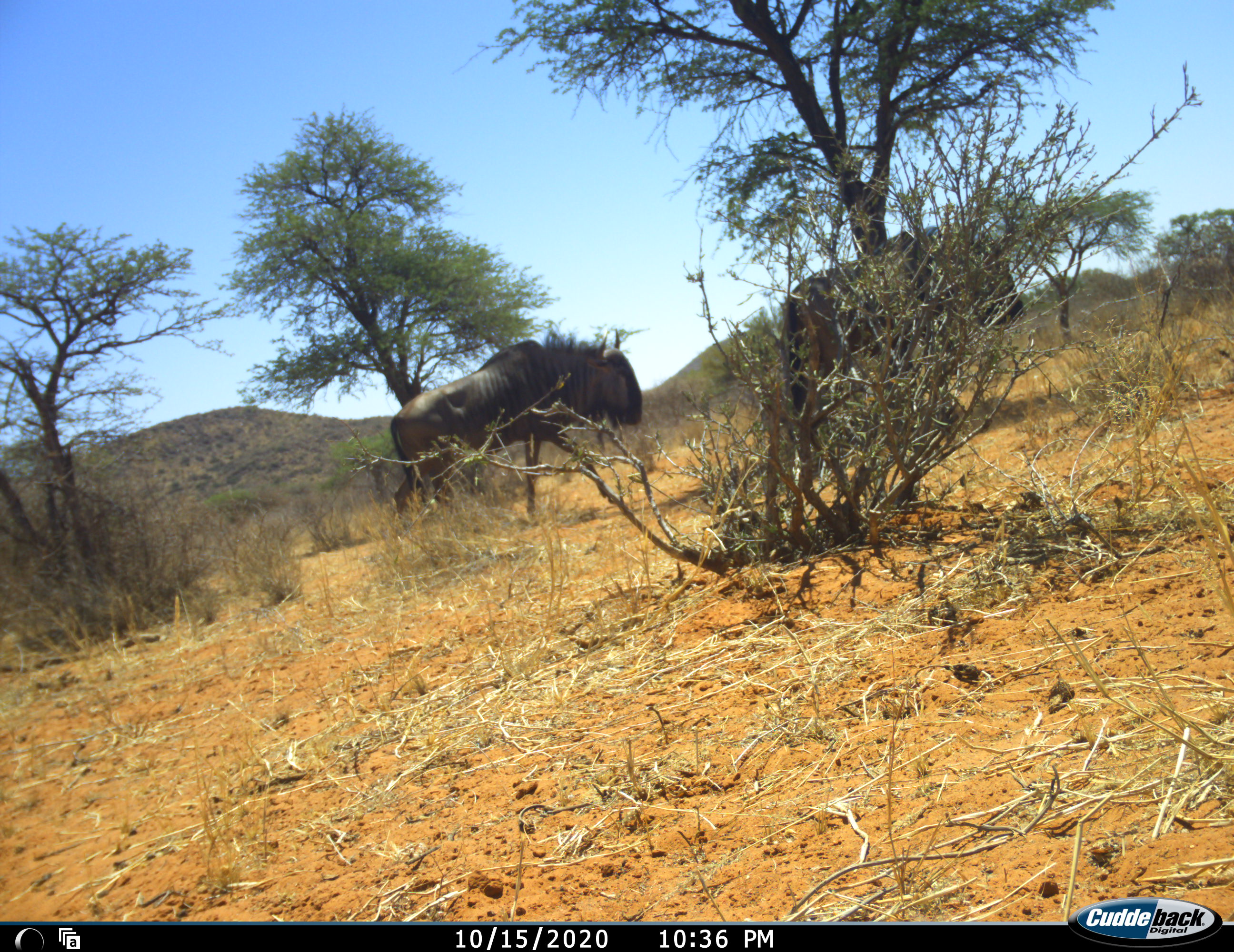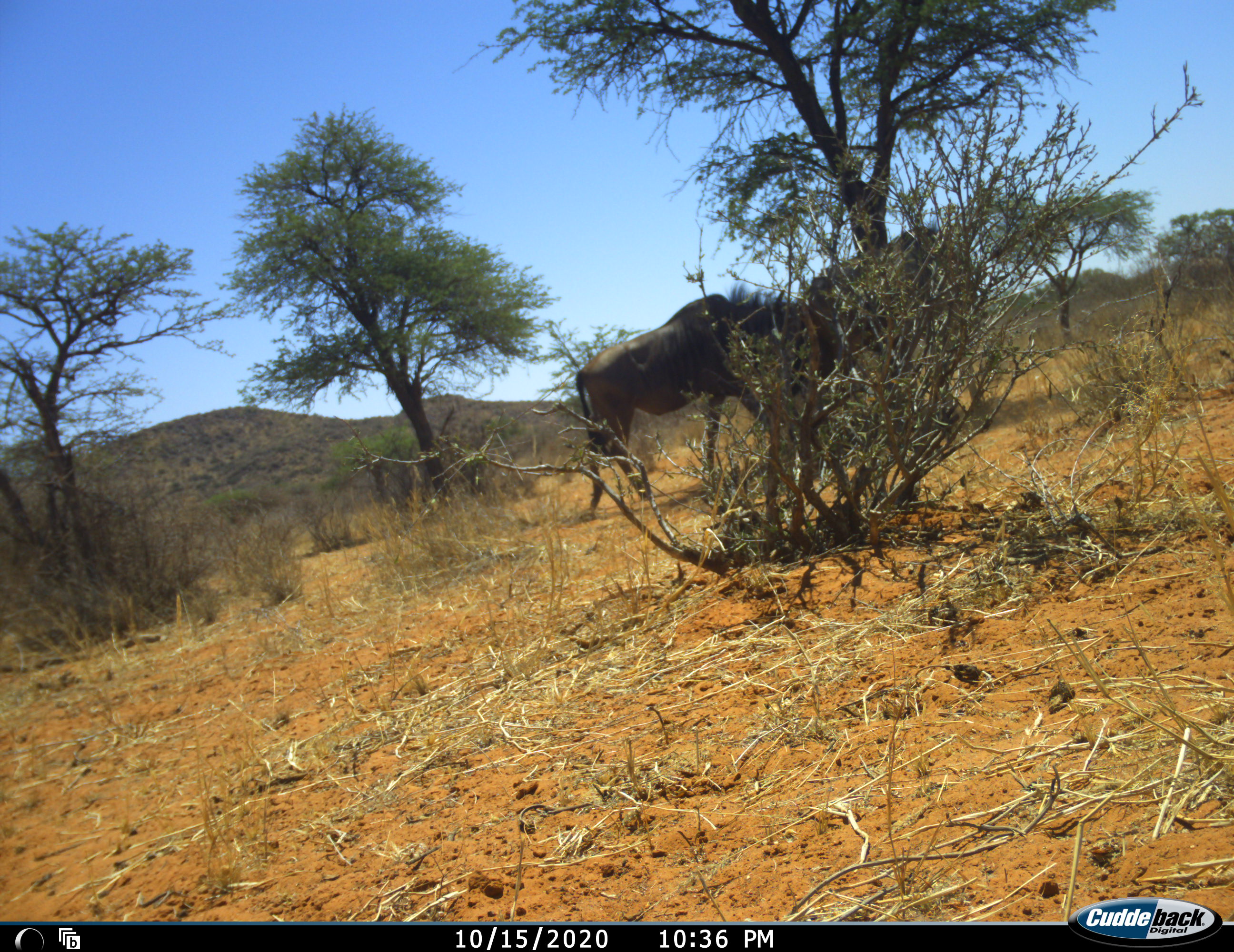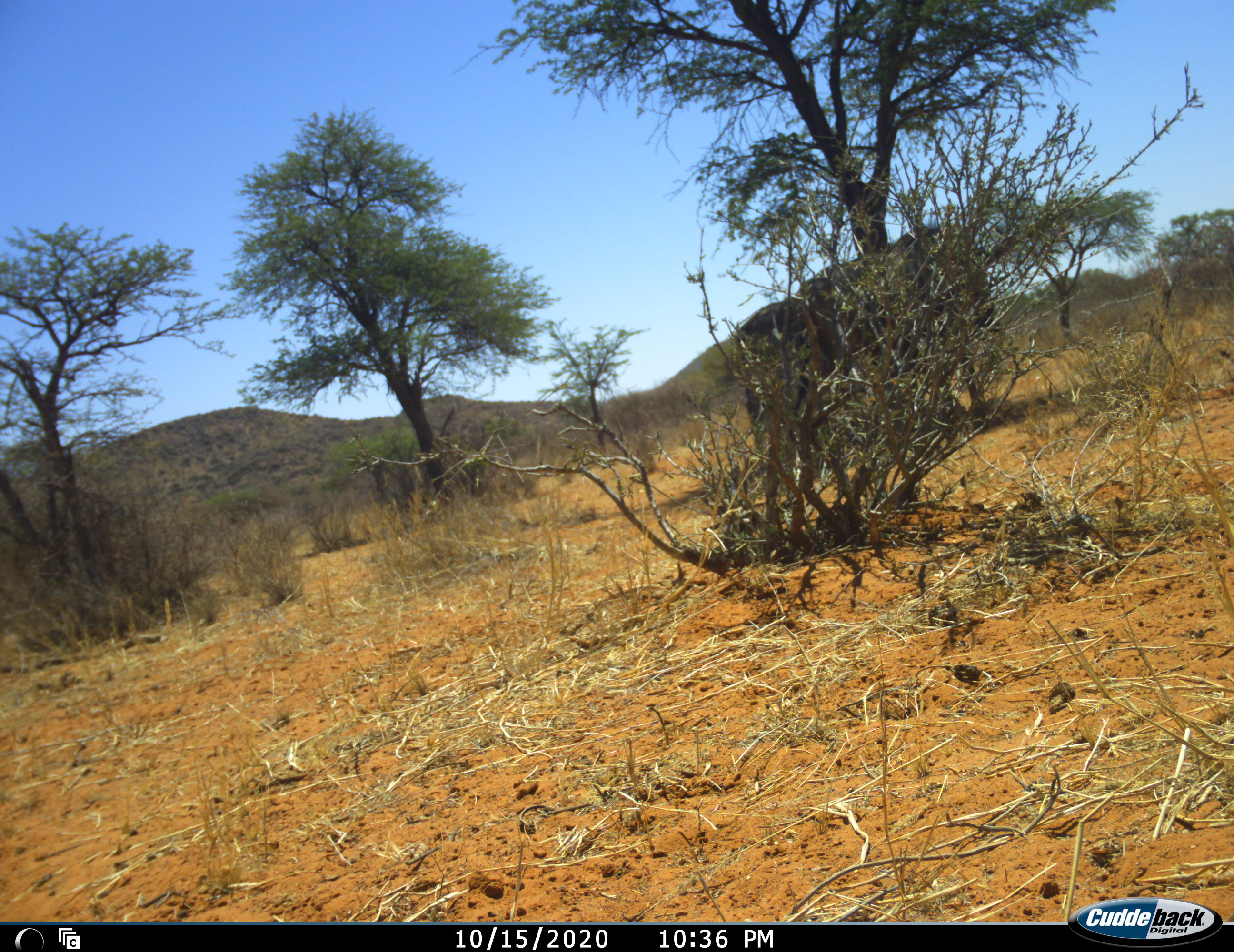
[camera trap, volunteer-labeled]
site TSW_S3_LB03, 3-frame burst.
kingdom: Animalia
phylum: Chordata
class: Mammalia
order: Artiodactyla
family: Bovidae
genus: Connochaetes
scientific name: Connochaetes taurinus taurinus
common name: blue wildebeest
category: wildebeestblue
Wildebeestblue (blue wildebeest) (Connochaetes taurinus taurinus), count 2. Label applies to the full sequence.